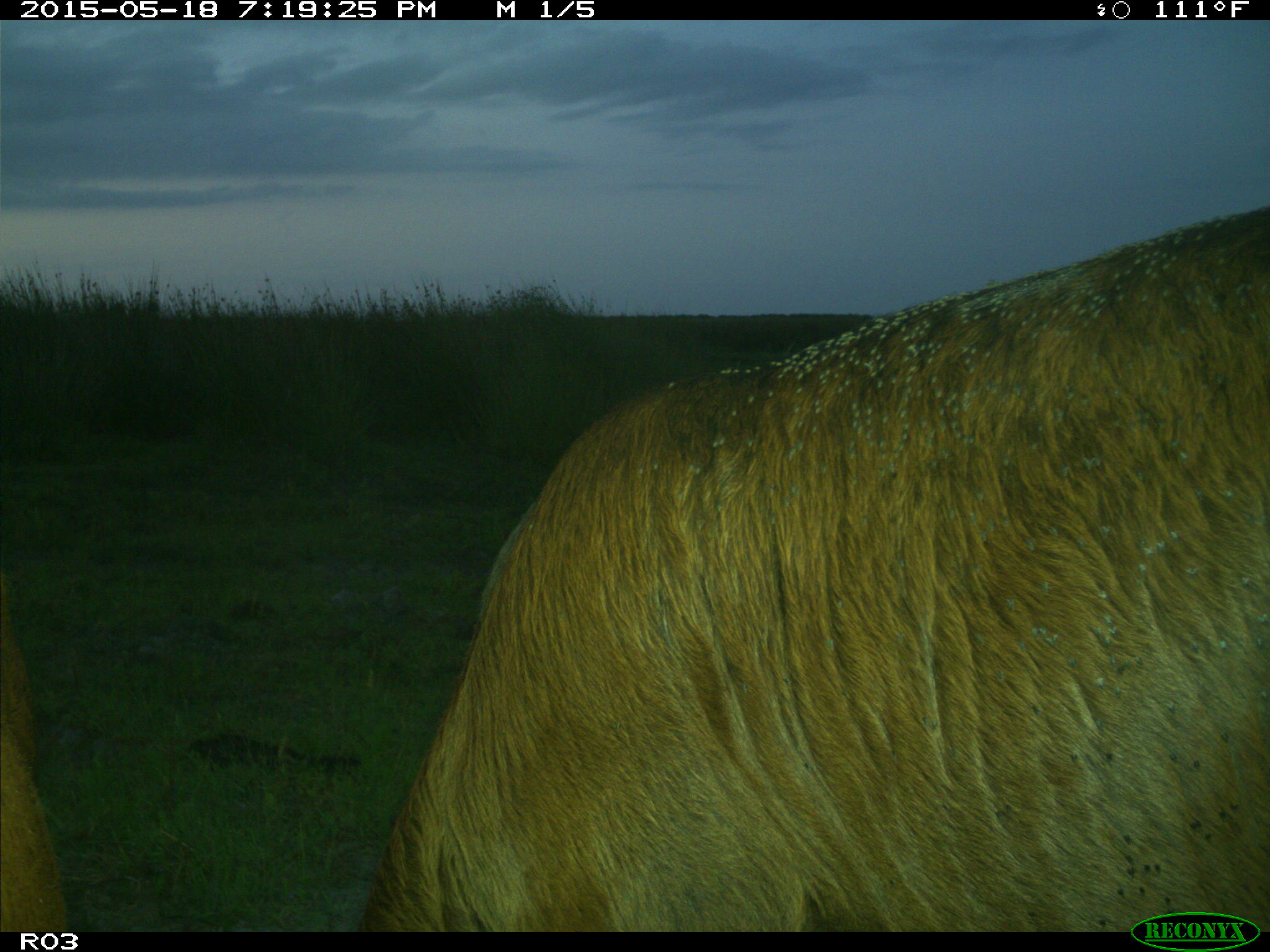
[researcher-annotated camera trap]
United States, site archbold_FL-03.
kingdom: Animalia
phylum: Chordata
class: Mammalia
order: Artiodactyla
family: Bovidae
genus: Bos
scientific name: Bos taurus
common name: domestic cow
Bos taurus (domestic cow).